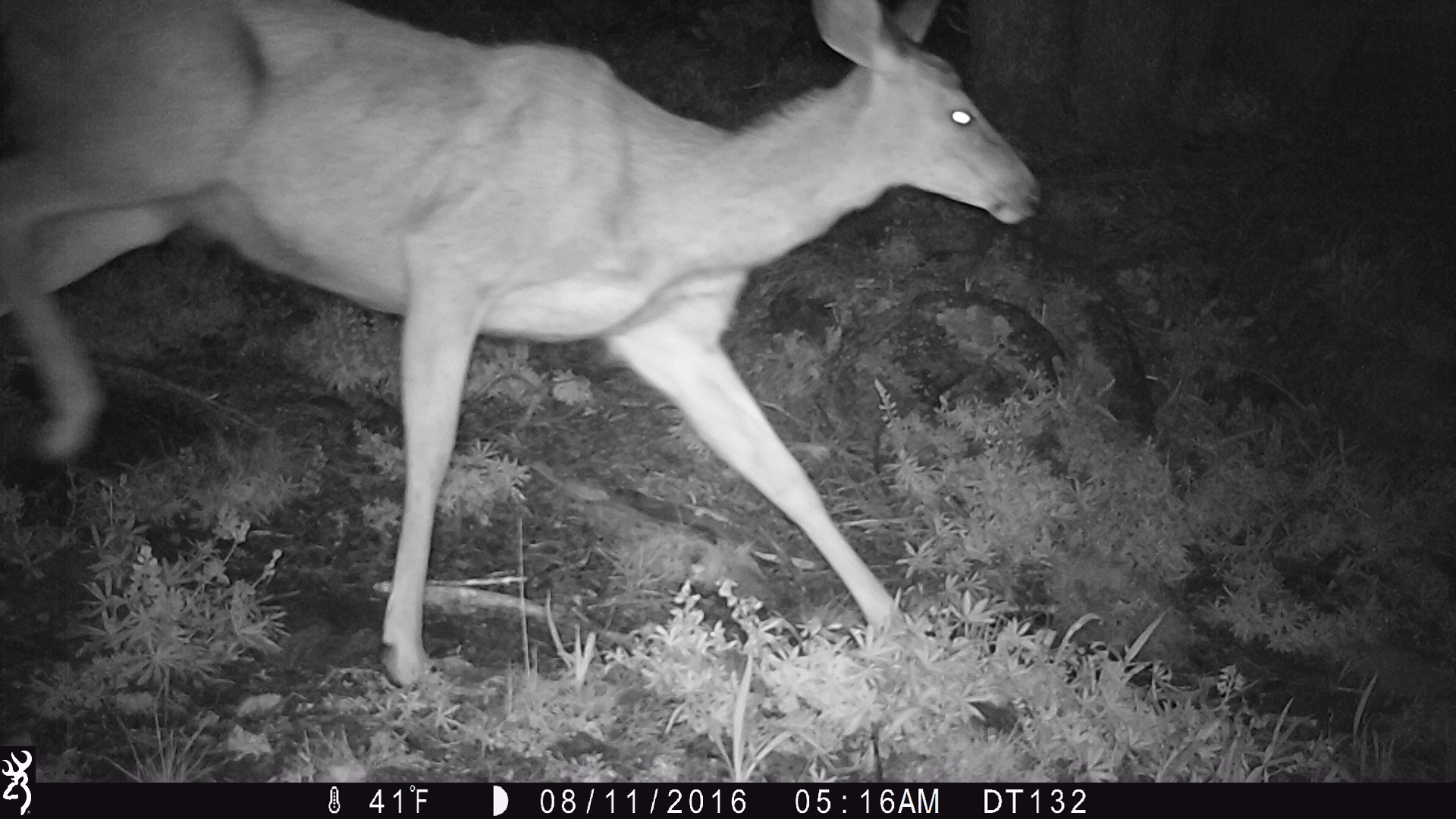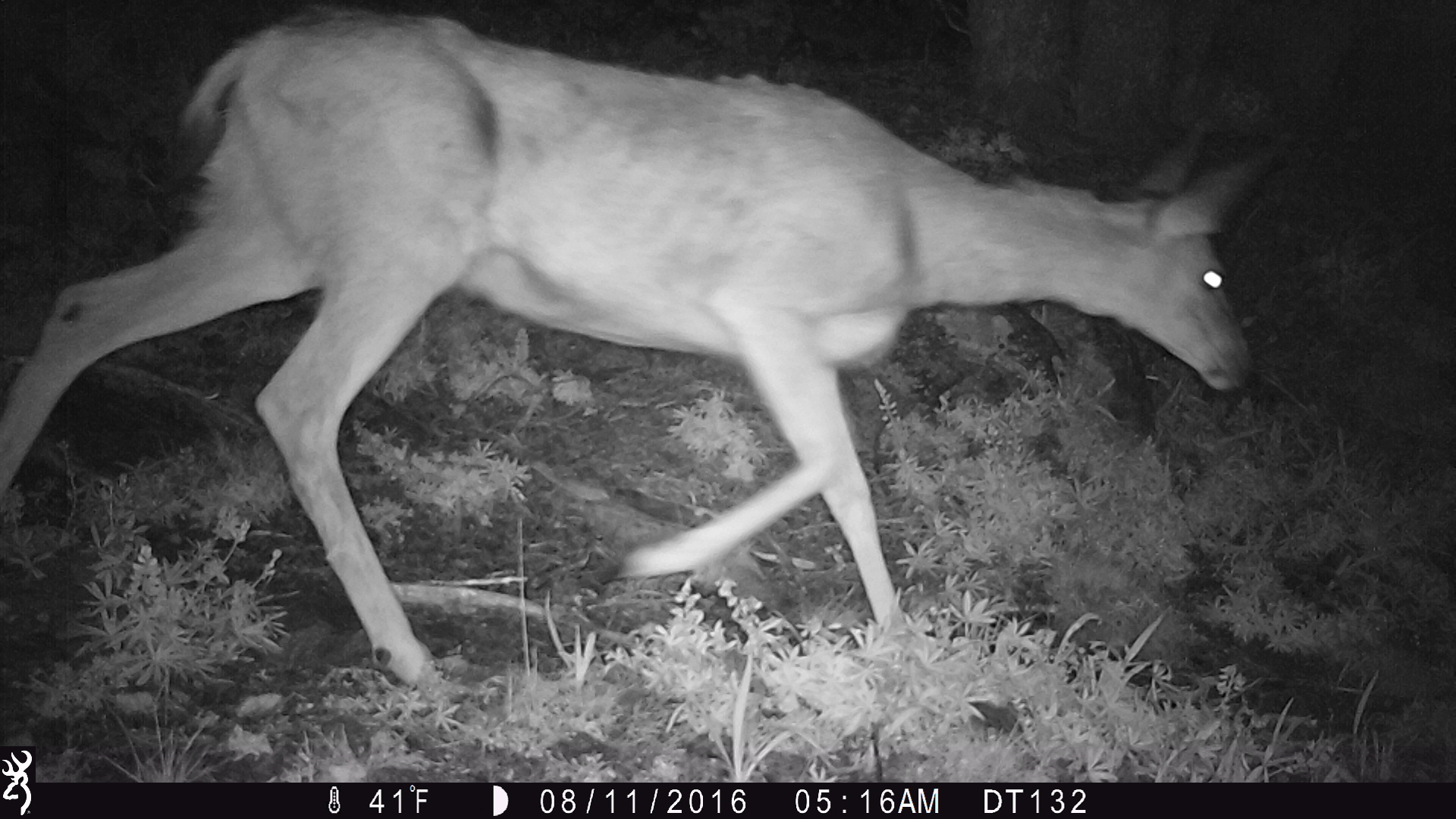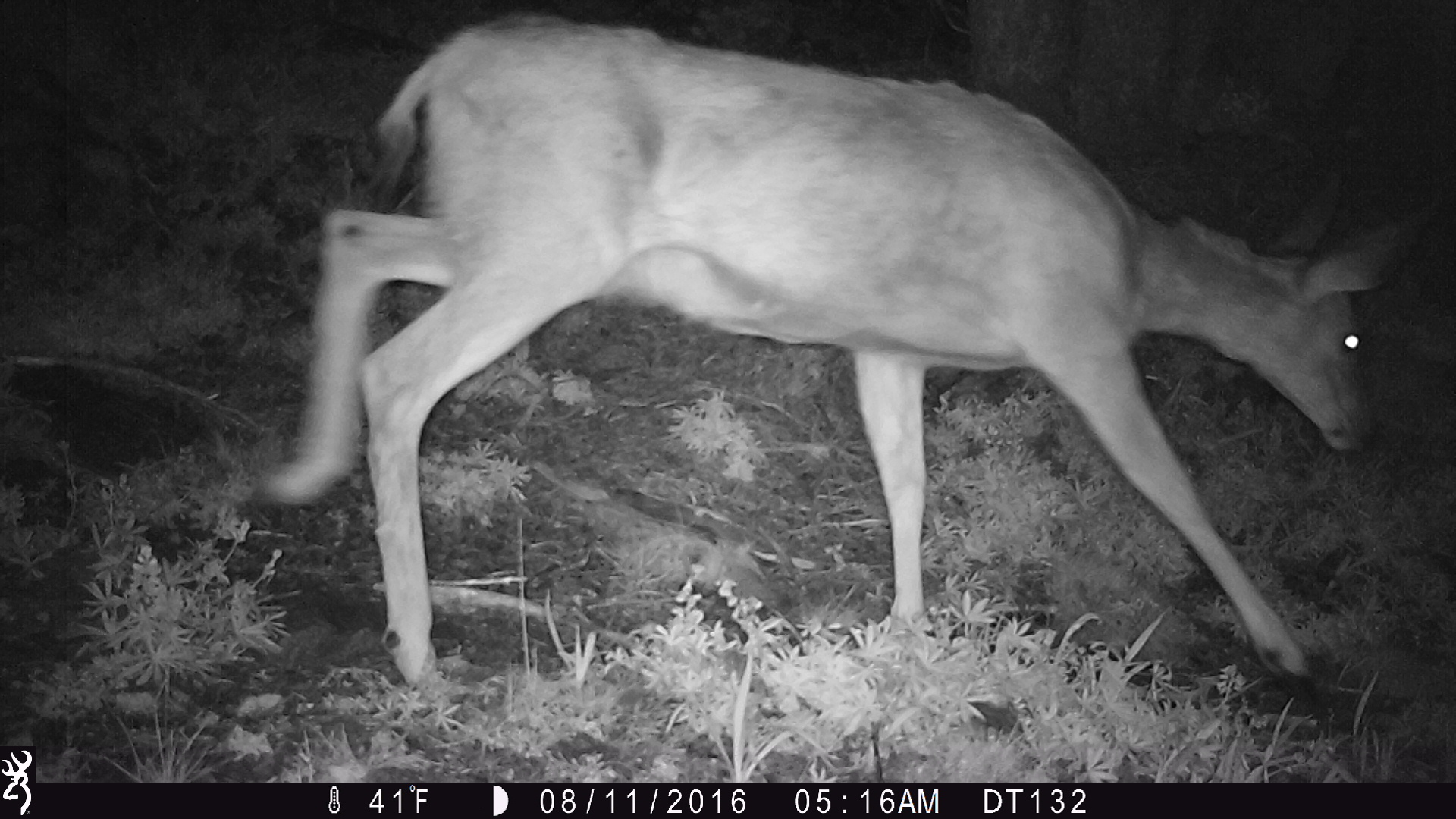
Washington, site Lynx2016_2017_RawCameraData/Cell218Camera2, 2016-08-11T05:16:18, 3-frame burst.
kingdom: Animalia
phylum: Chordata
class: Mammalia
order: Artiodactyla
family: Cervidae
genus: Odocoileus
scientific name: Odocoileus hemionus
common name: mule deer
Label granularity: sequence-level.